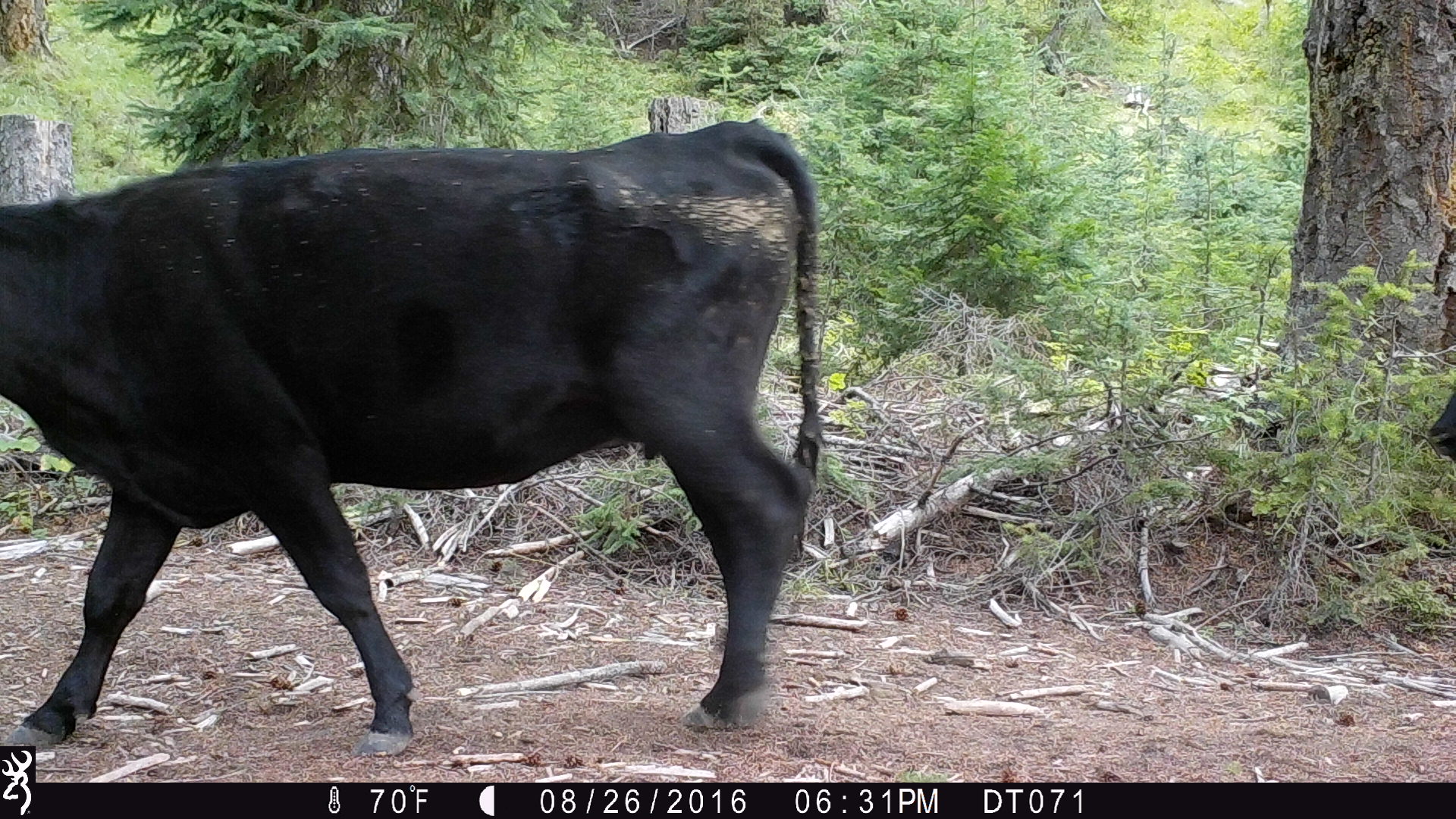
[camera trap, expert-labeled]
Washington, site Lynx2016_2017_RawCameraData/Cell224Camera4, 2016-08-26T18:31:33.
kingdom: Animalia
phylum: Chordata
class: Mammalia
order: Artiodactyla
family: Bovidae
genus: Bos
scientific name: Bos taurus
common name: domestic cattle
Domestic cattle (Bos taurus). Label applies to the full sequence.